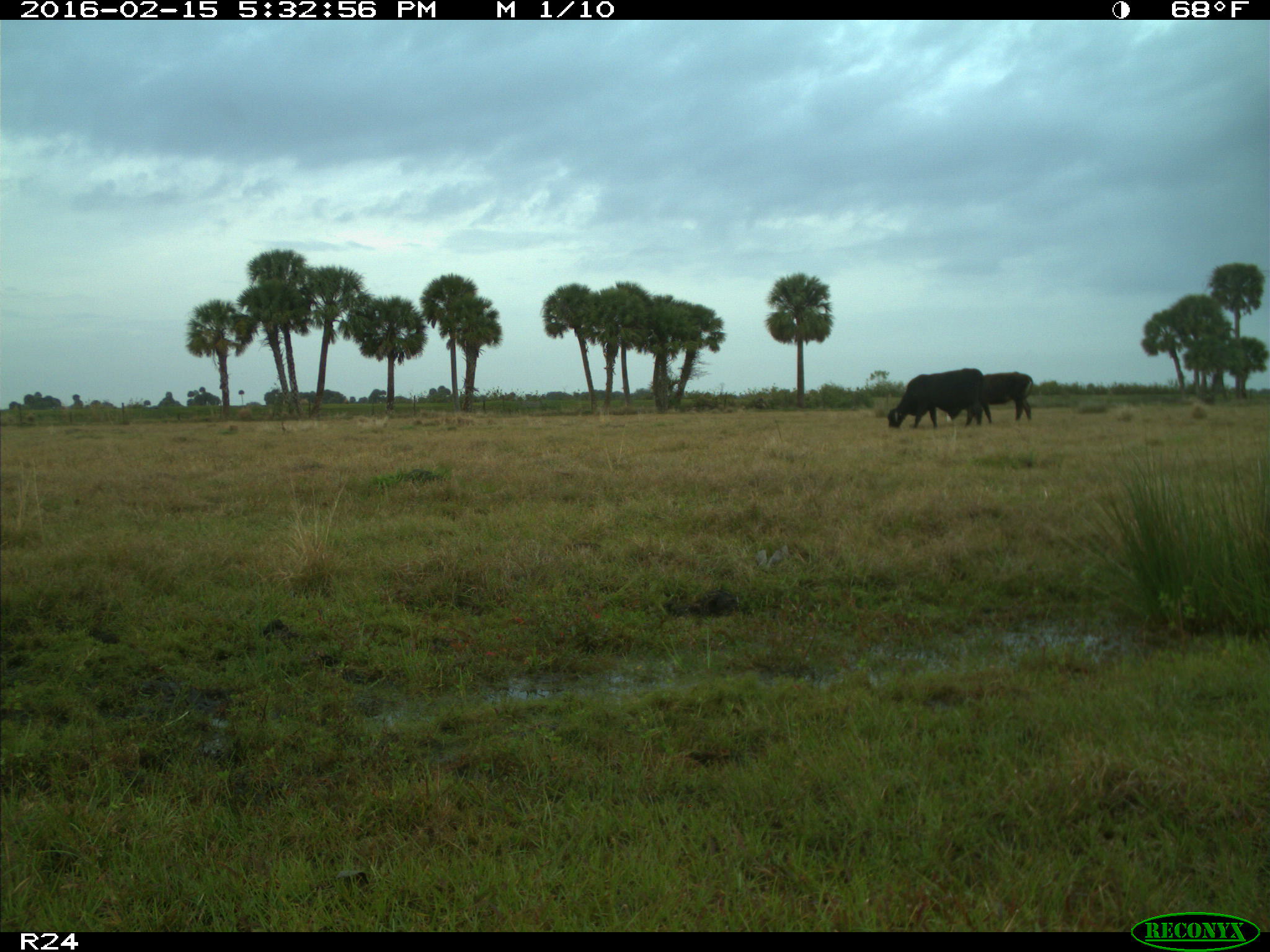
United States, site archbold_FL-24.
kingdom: Animalia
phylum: Chordata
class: Mammalia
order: Artiodactyla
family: Bovidae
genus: Bos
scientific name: Bos taurus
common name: domestic cow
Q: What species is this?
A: Bos taurus (domestic cow).